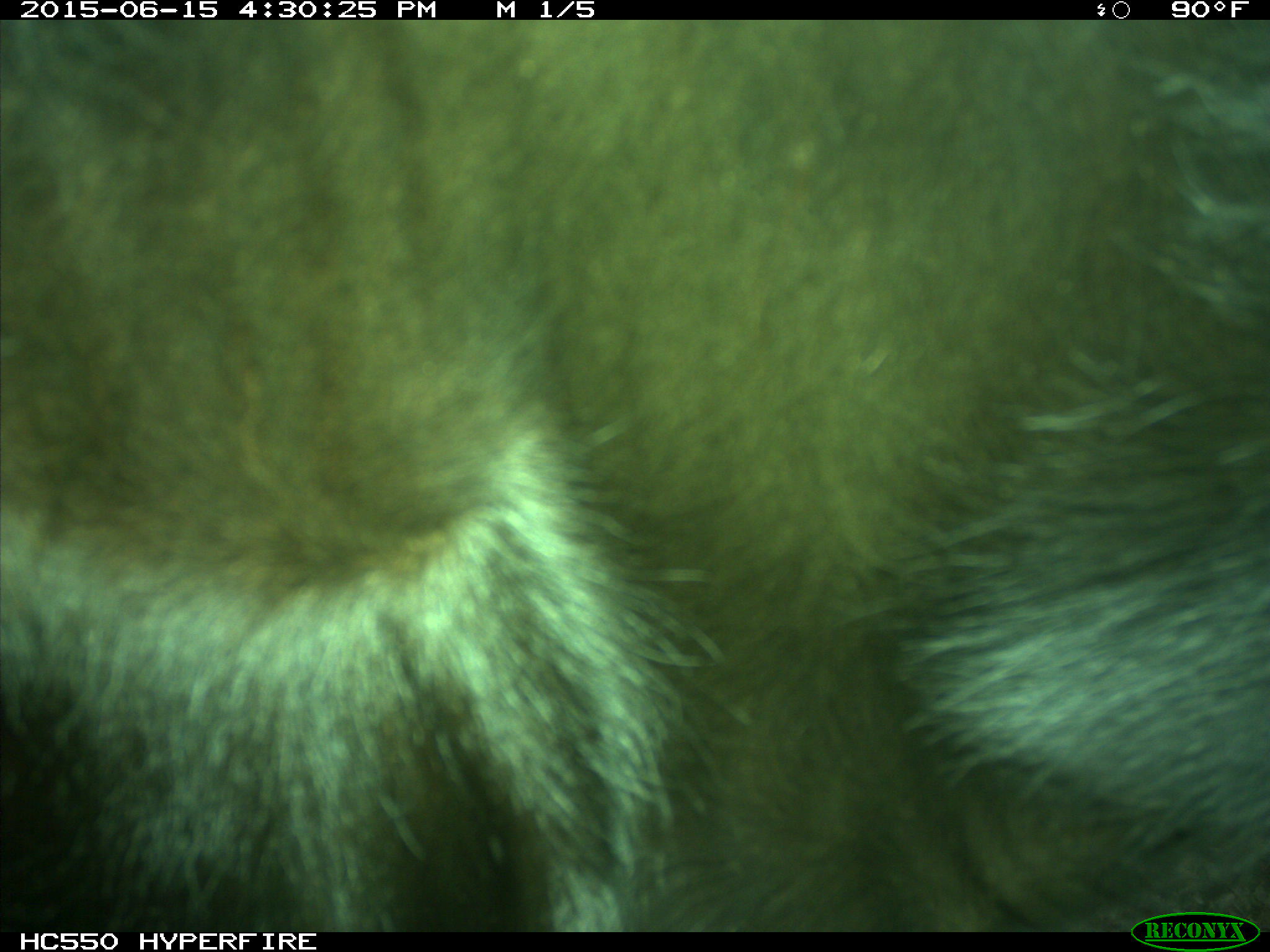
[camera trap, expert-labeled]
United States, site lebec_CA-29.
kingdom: Animalia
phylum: Chordata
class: Mammalia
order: Artiodactyla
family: Bovidae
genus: Bos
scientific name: Bos taurus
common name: domestic cow